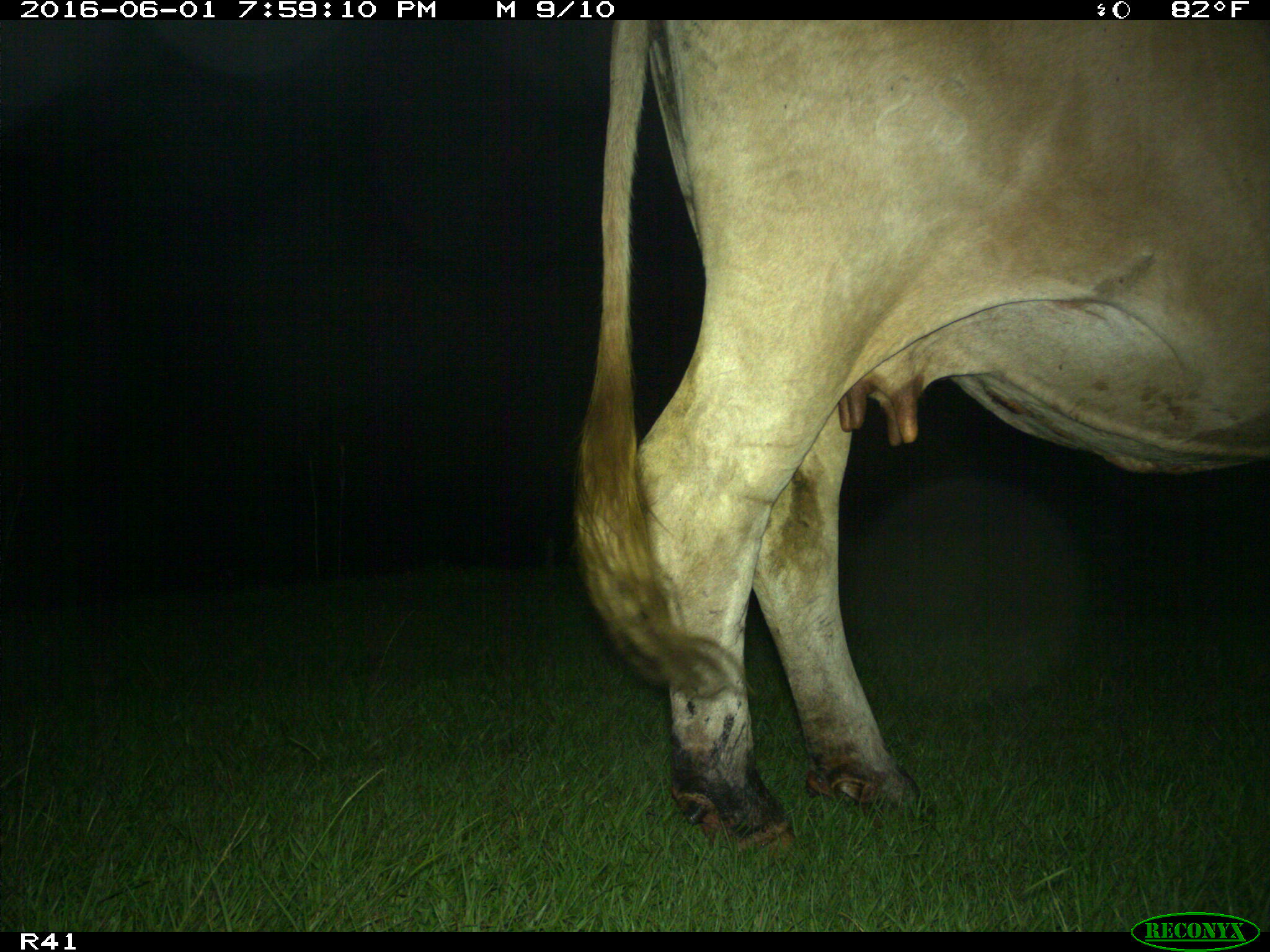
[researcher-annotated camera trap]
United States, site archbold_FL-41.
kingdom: Animalia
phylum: Chordata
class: Mammalia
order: Artiodactyla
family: Bovidae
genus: Bos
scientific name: Bos taurus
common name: domestic cow